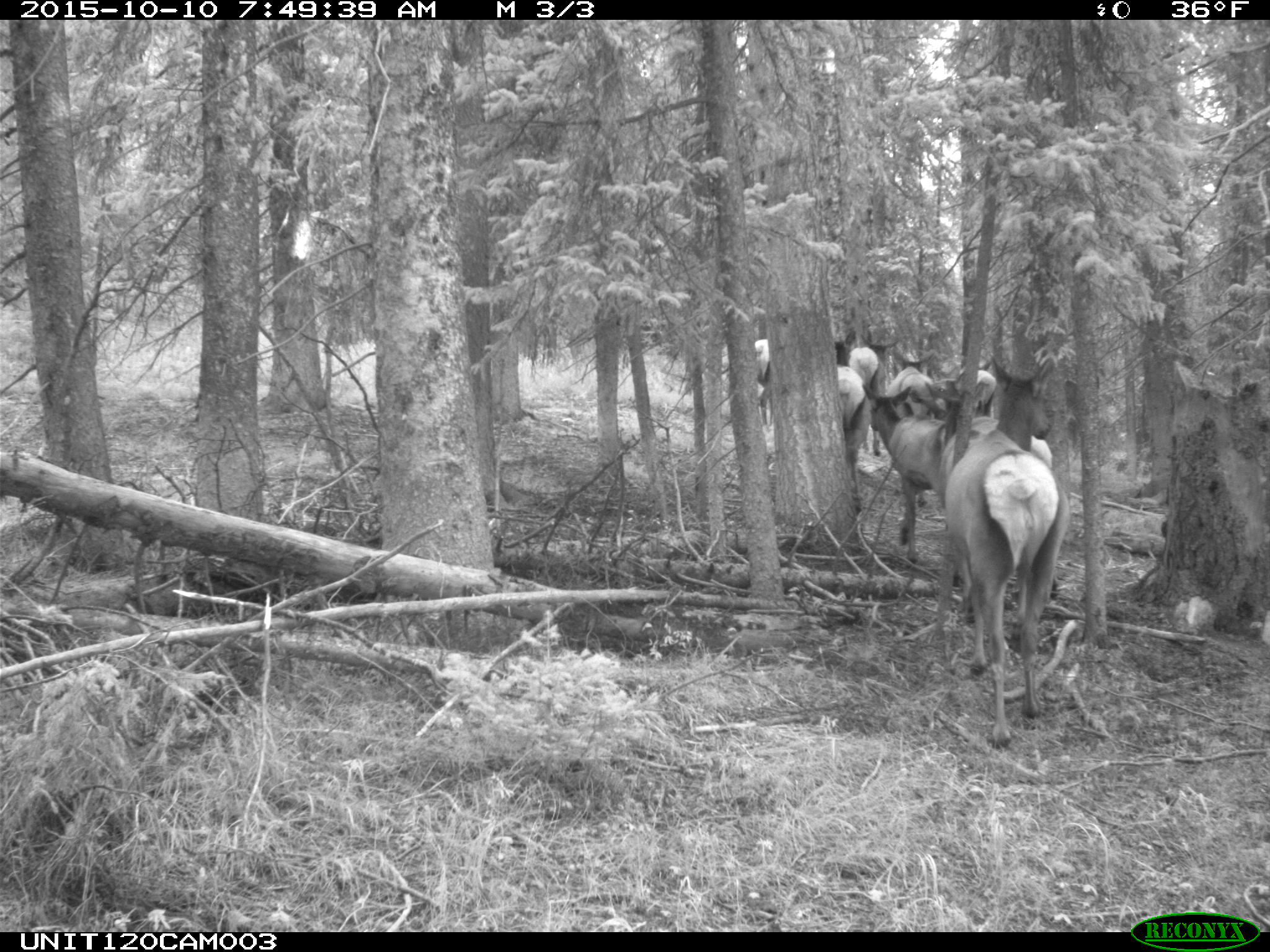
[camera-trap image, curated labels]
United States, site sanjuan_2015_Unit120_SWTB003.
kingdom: Animalia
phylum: Chordata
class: Mammalia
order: Artiodactyla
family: Cervidae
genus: Cervus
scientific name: Cervus elaphus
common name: red deer